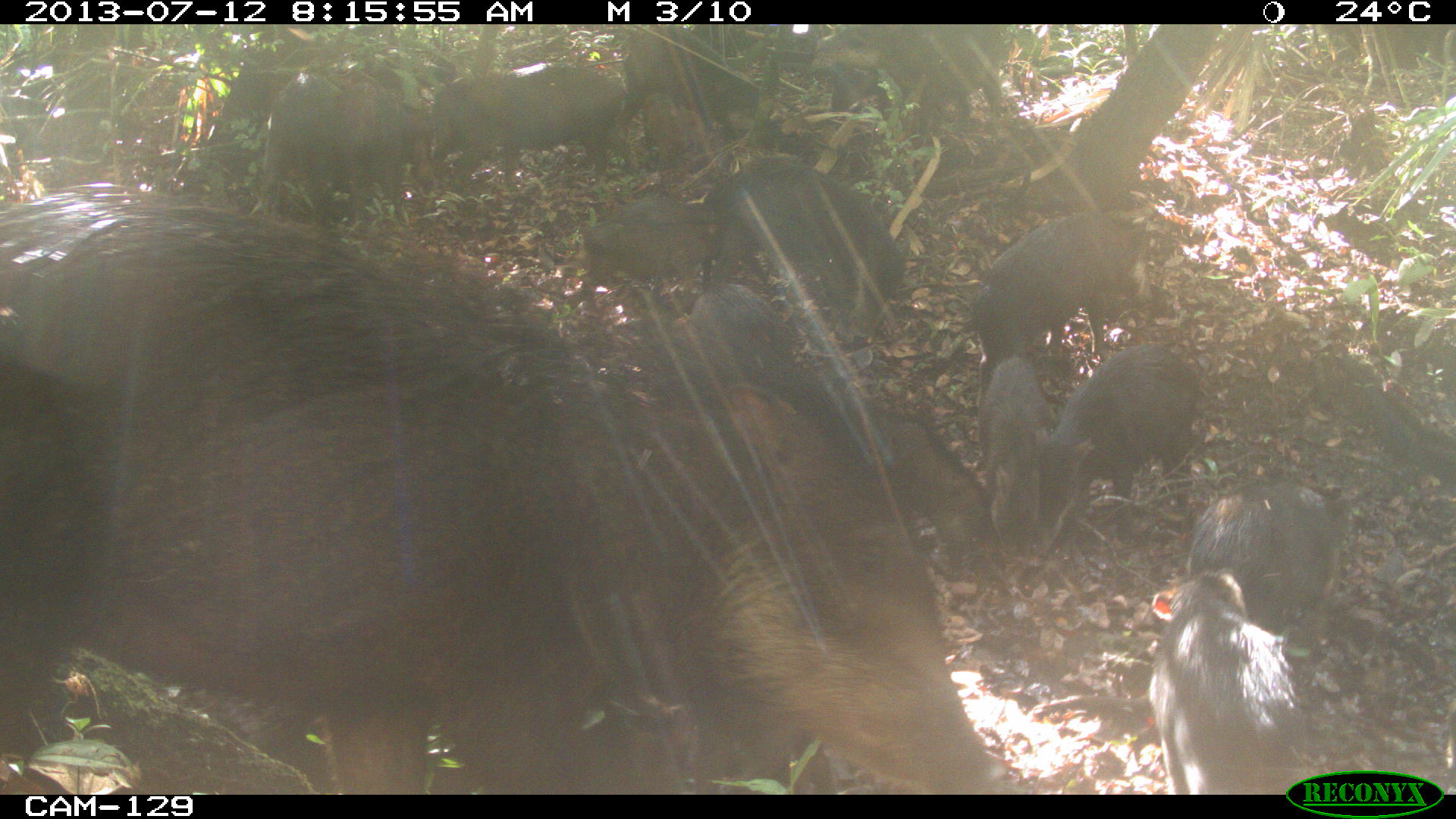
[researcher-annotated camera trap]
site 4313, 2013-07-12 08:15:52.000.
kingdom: Animalia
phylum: Chordata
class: Mammalia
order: Artiodactyla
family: Tayassuidae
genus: Tayassu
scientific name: Tayassu pecari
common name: white-lipped peccary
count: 20